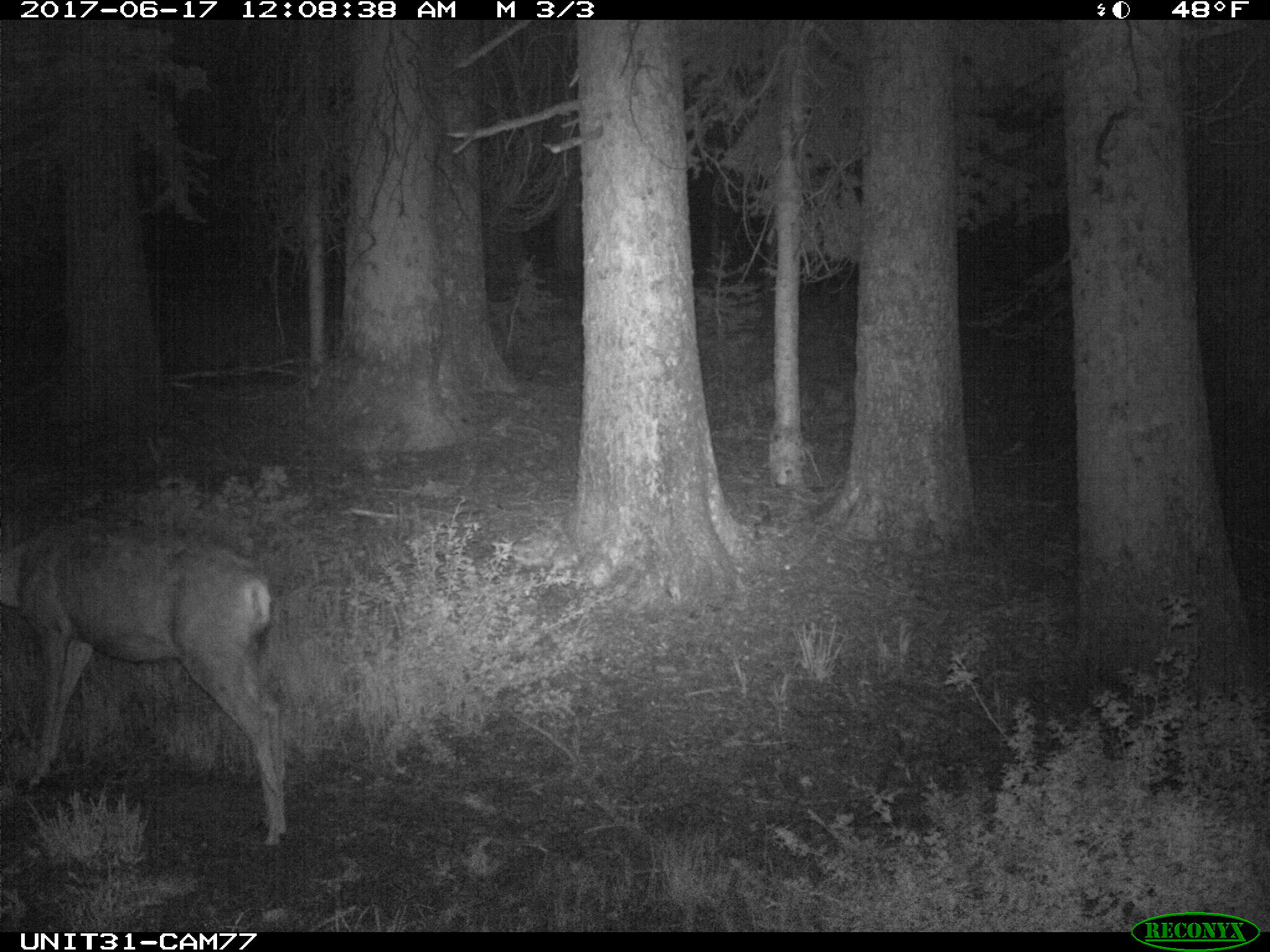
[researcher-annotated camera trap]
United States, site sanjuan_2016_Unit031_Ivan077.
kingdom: Animalia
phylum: Chordata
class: Mammalia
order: Artiodactyla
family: Cervidae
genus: Odocoileus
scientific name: Odocoileus hemionus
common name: mule deer